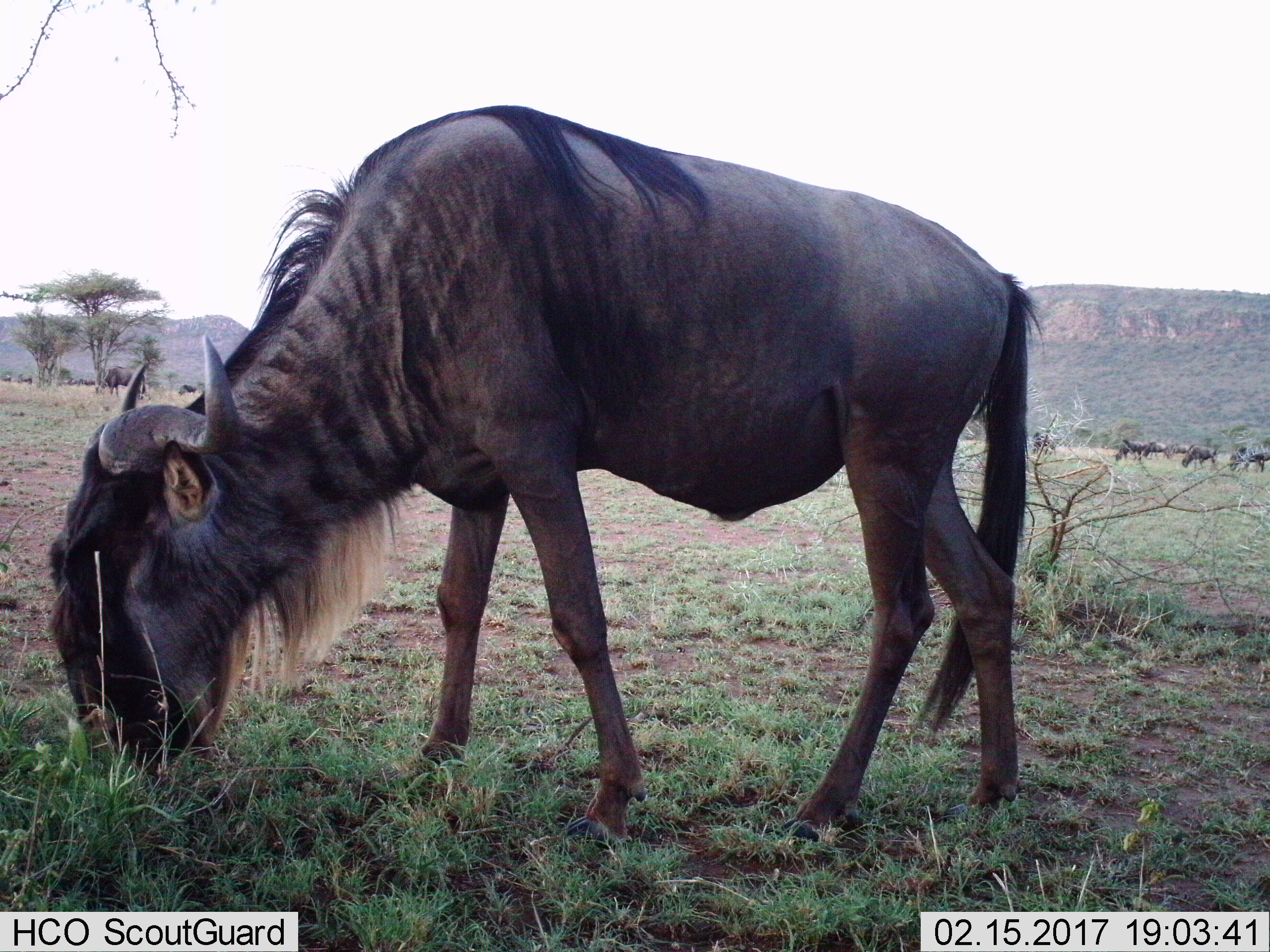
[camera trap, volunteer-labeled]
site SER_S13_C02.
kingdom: Animalia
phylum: Chordata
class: Mammalia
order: Artiodactyla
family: Bovidae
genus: Connochaetes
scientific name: Connochaetes taurinus taurinus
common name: blue wildebeest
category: wildebeestblue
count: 1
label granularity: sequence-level